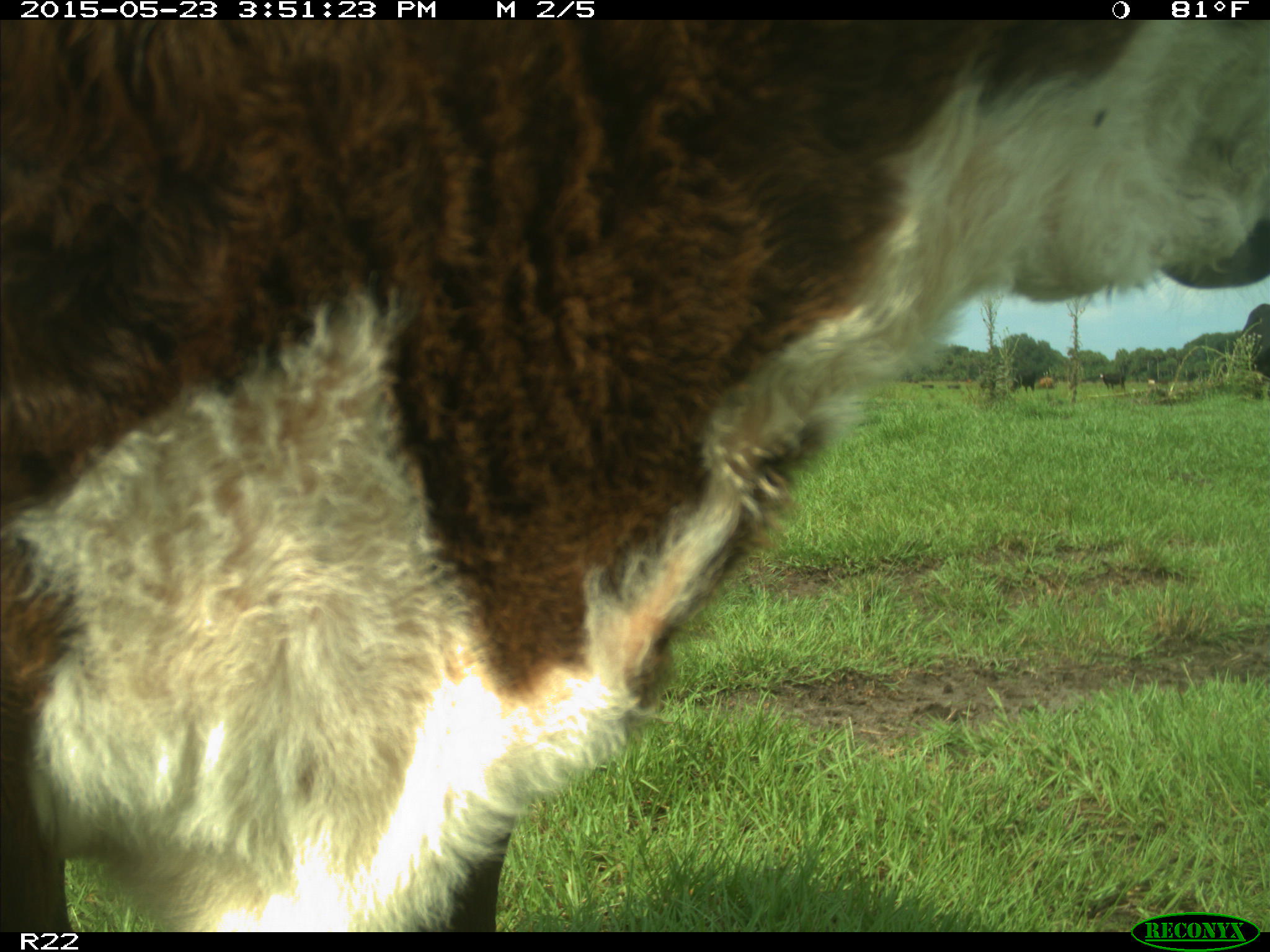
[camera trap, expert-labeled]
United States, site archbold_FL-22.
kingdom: Animalia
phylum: Chordata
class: Mammalia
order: Artiodactyla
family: Bovidae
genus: Bos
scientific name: Bos taurus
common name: domestic cow